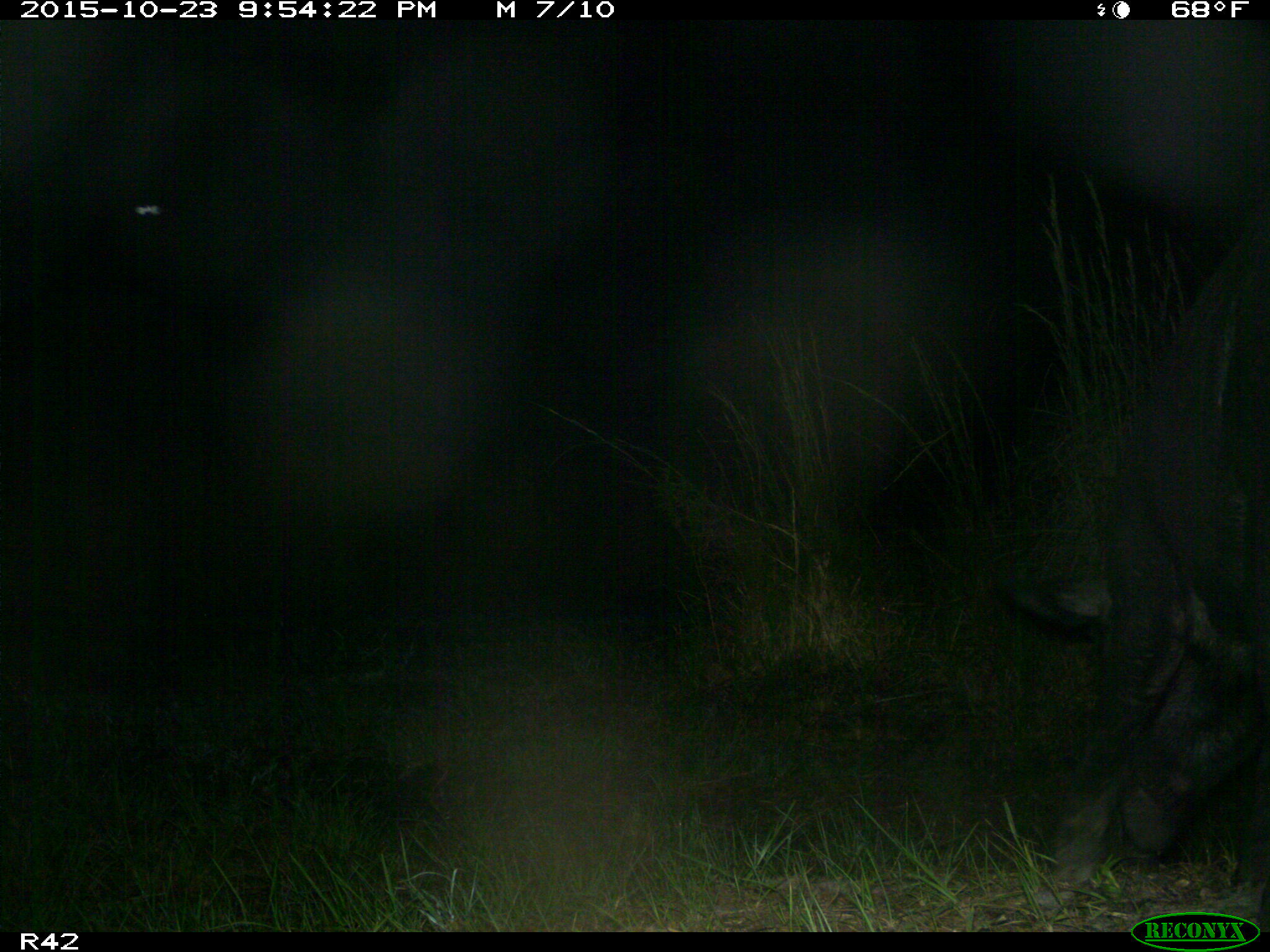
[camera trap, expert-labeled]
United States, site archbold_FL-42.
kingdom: Animalia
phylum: Chordata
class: Mammalia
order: Artiodactyla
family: Suidae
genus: Sus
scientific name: Sus scrofa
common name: wild boar